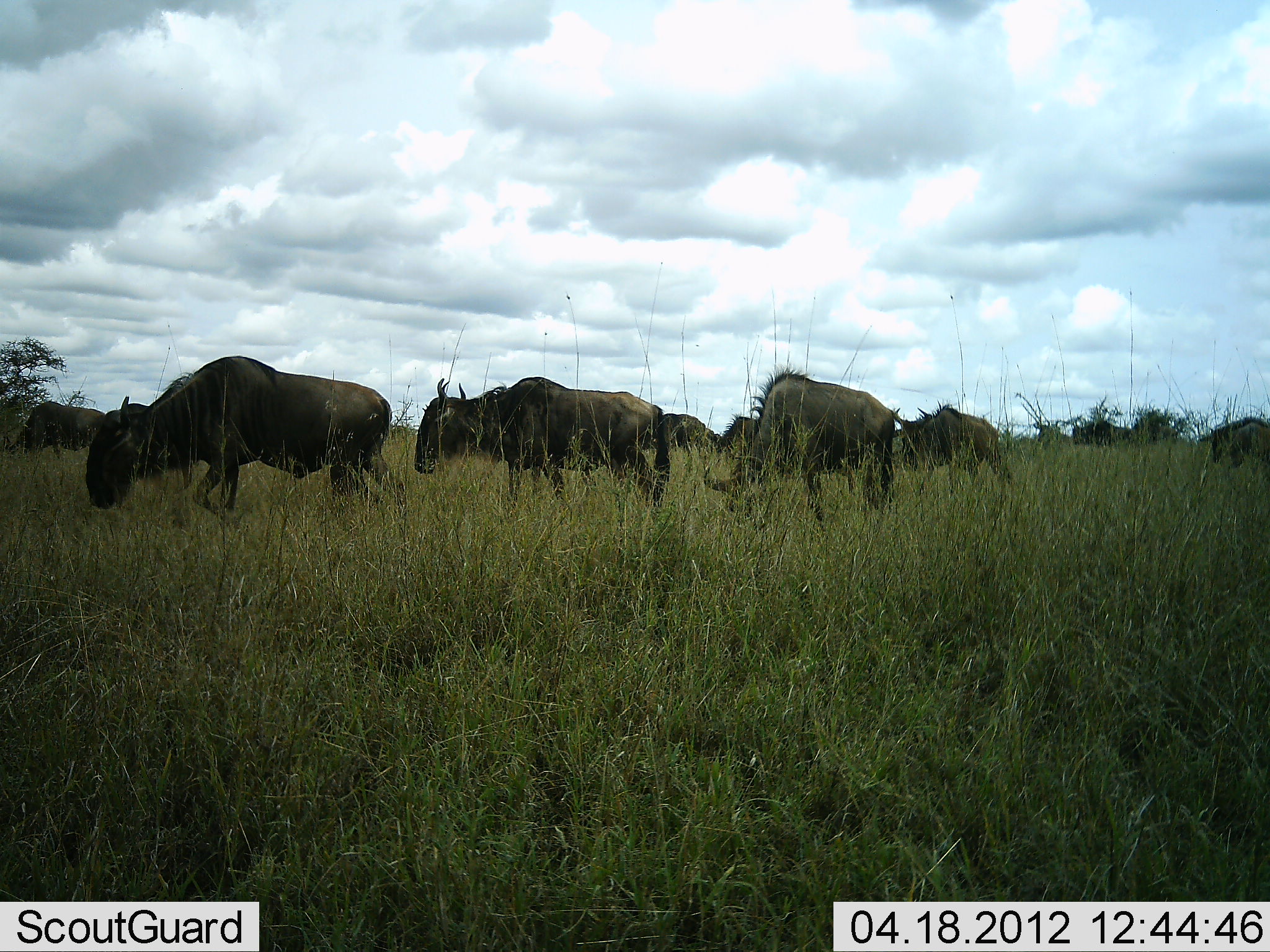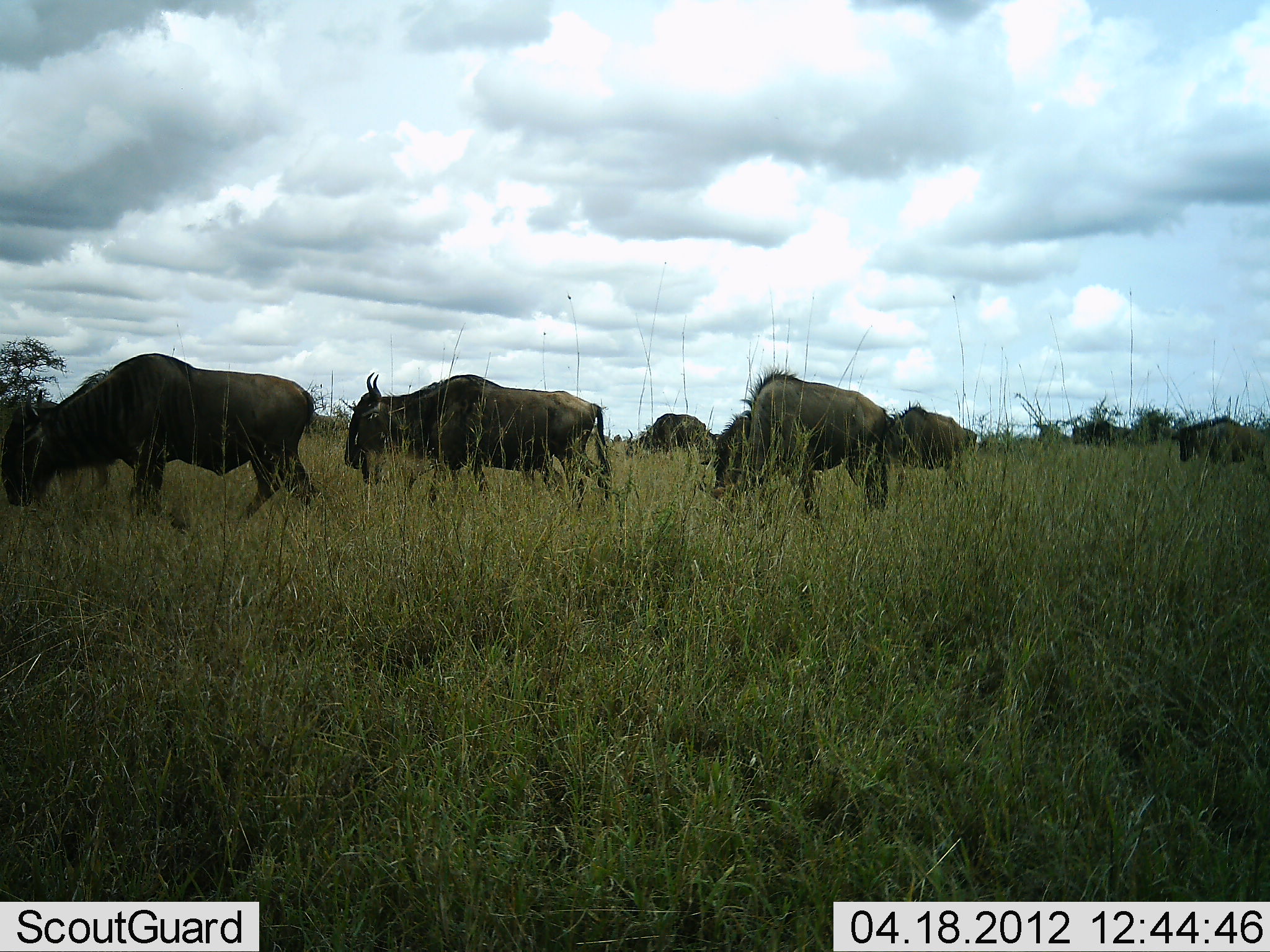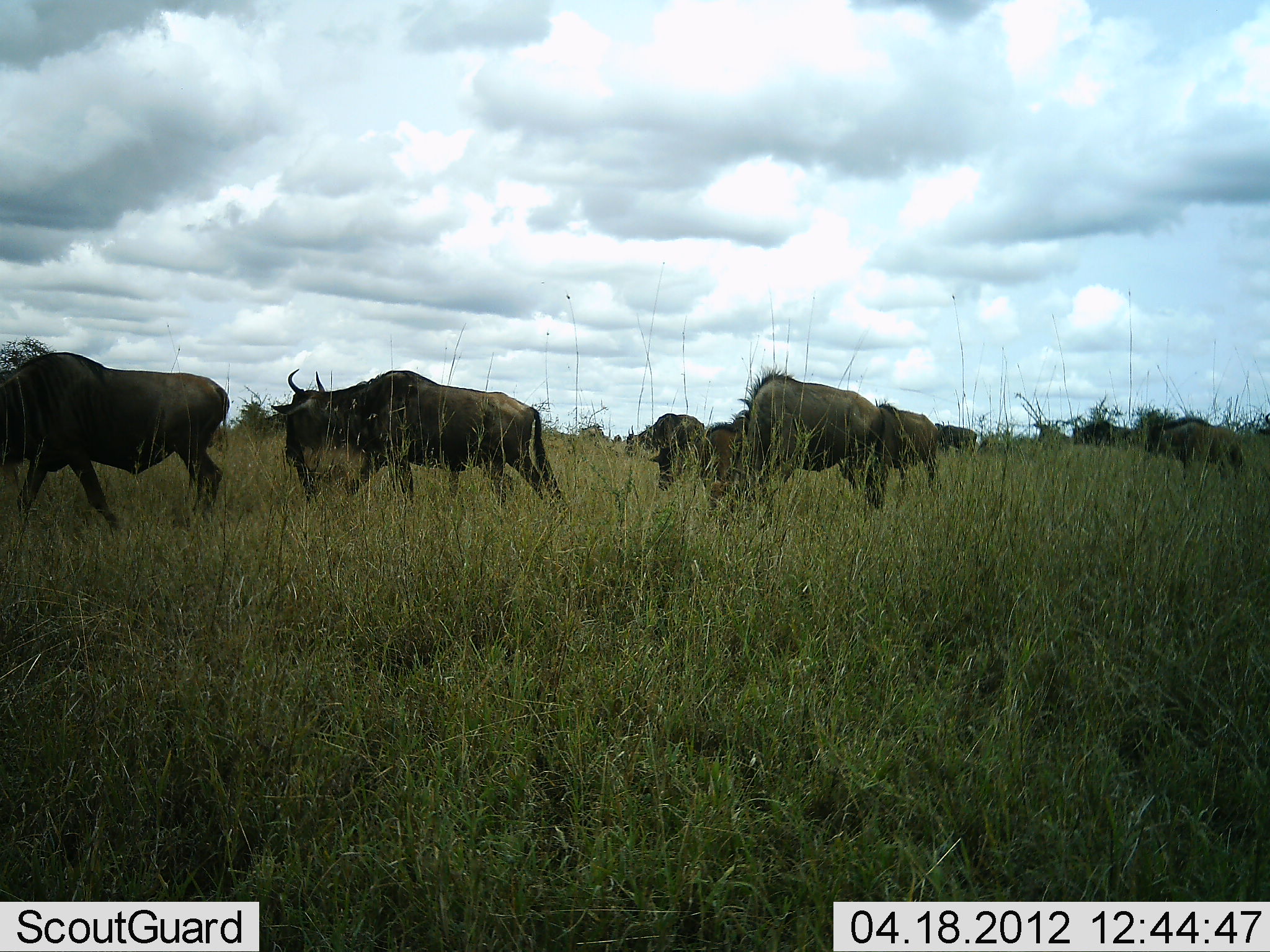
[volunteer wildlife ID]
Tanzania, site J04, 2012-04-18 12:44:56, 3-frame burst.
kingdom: Animalia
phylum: Chordata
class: Mammalia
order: Artiodactyla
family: Bovidae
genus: Connochaetes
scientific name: Connochaetes taurinus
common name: blue wildebeest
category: wildebeest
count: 7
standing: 14%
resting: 0%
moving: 86%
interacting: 7%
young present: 0%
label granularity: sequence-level